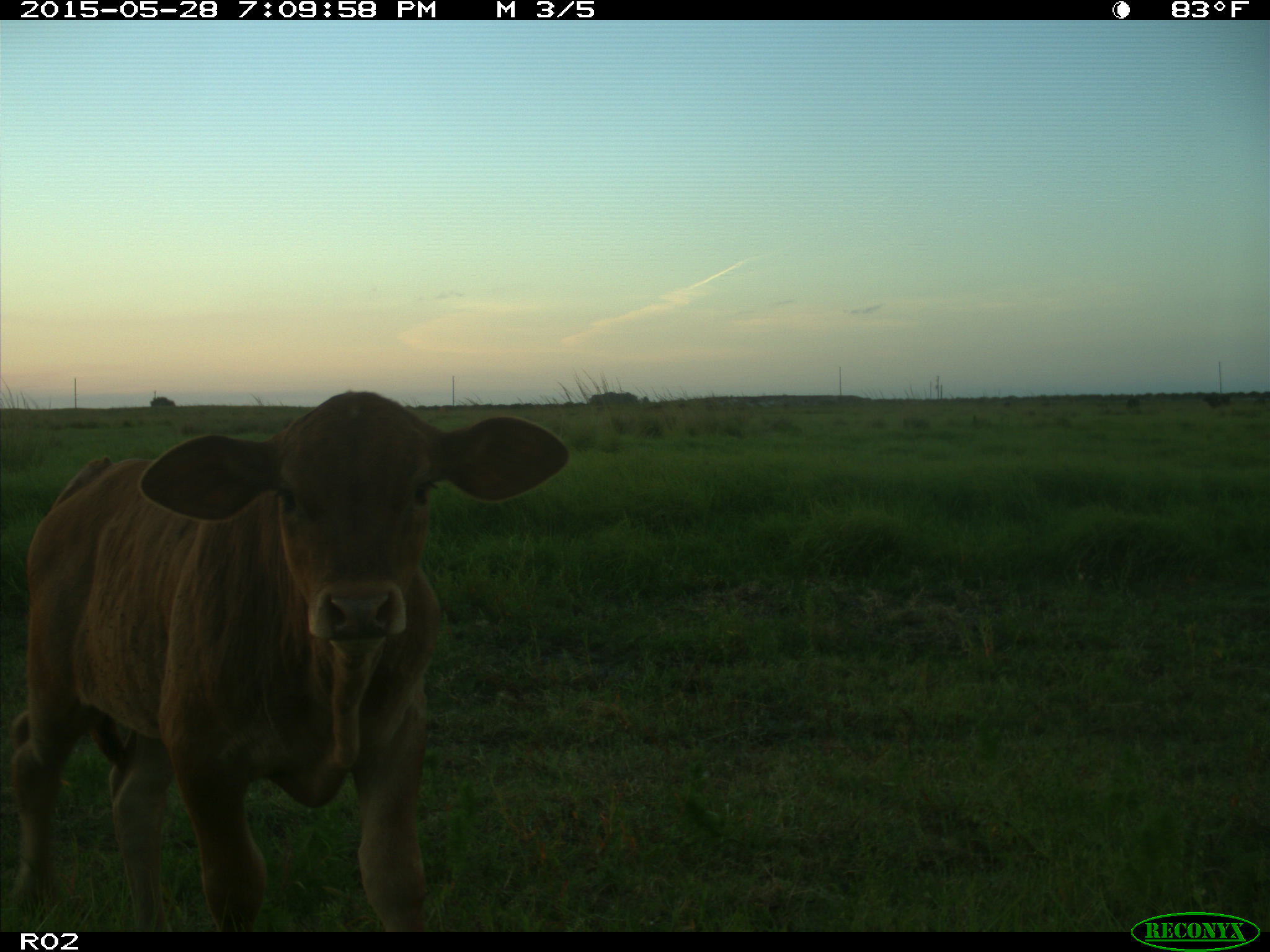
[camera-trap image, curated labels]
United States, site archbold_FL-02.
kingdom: Animalia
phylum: Chordata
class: Mammalia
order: Artiodactyla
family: Bovidae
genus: Bos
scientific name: Bos taurus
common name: domestic cow